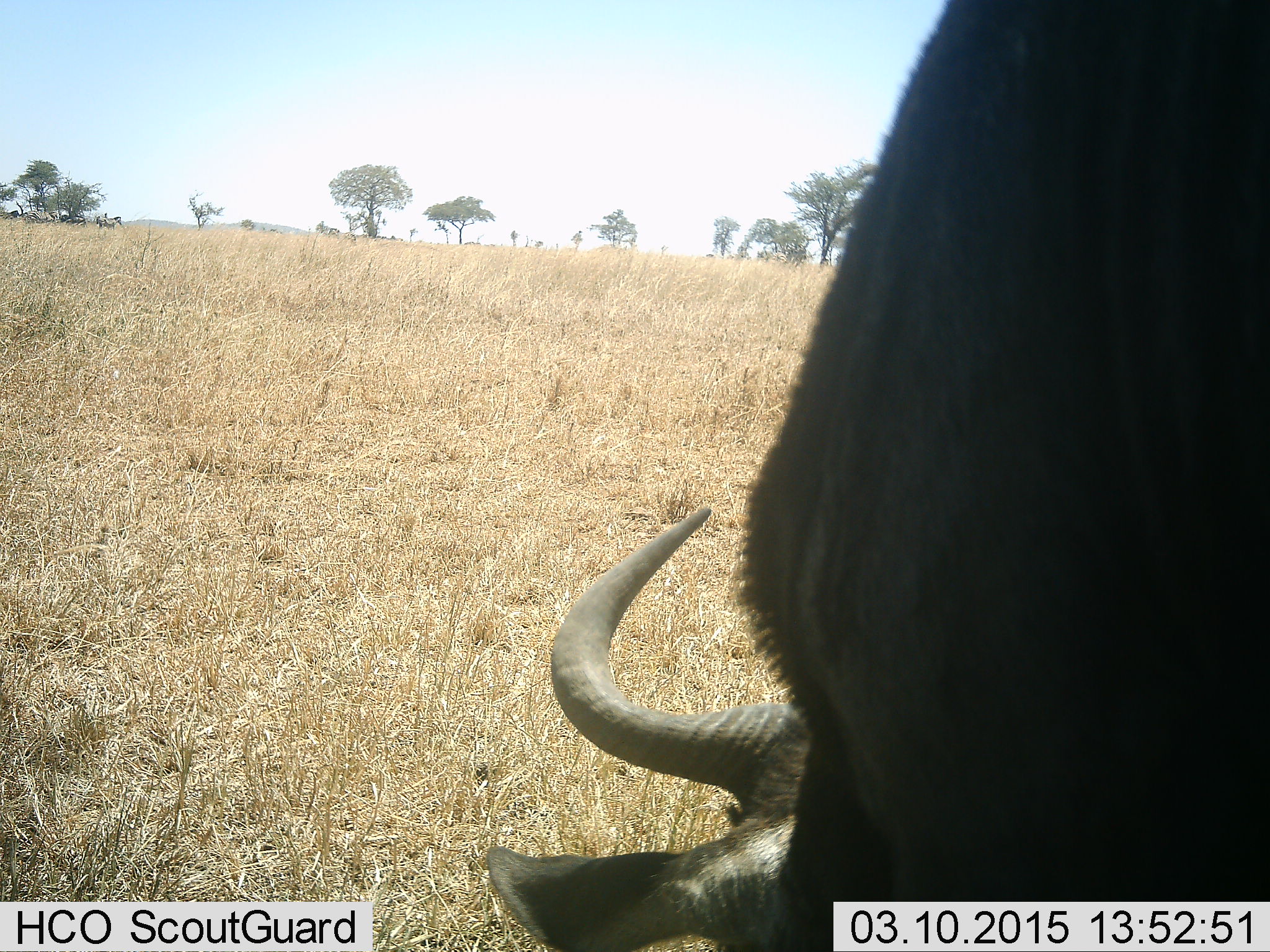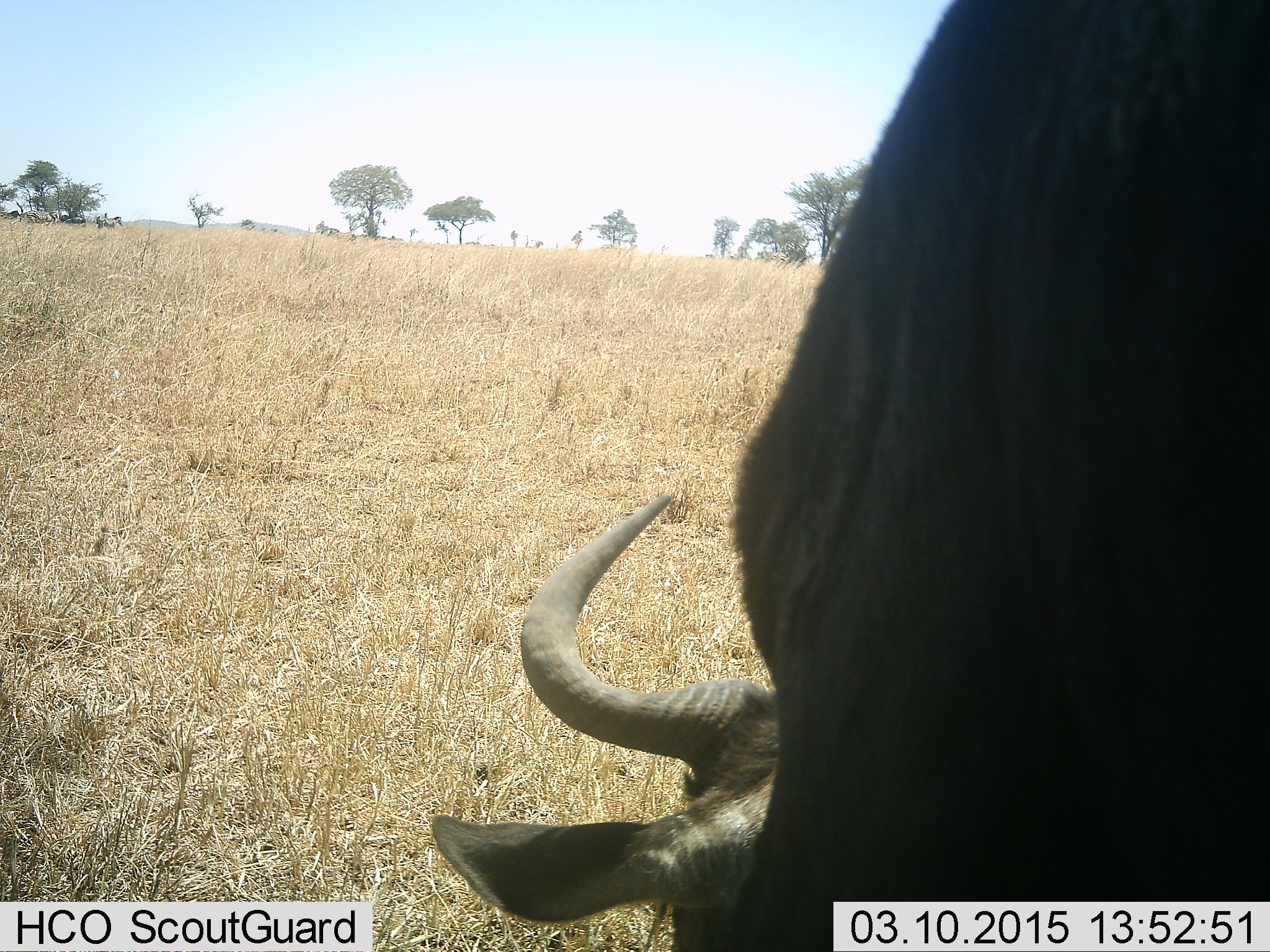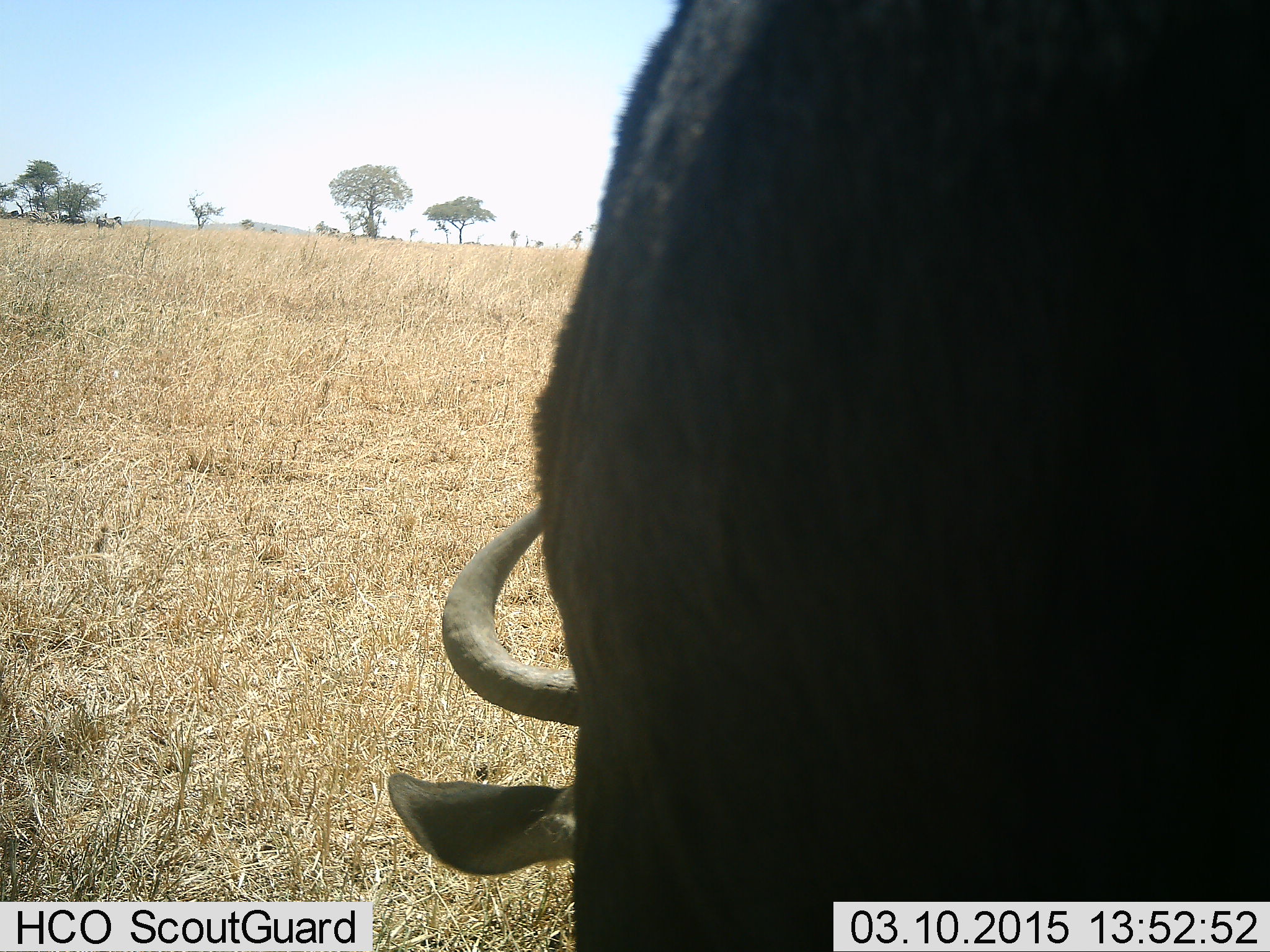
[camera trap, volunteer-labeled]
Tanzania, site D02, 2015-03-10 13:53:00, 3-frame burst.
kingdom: Animalia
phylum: Chordata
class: Mammalia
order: Artiodactyla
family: Bovidae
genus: Connochaetes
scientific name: Connochaetes taurinus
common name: blue wildebeest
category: wildebeest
Wildebeest (blue wildebeest) (Connochaetes taurinus), count 1. Behavior (volunteer vote fractions): standing 20%, resting 0%, moving 10%, interacting 0%. Young present (vote fraction): 0%. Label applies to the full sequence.